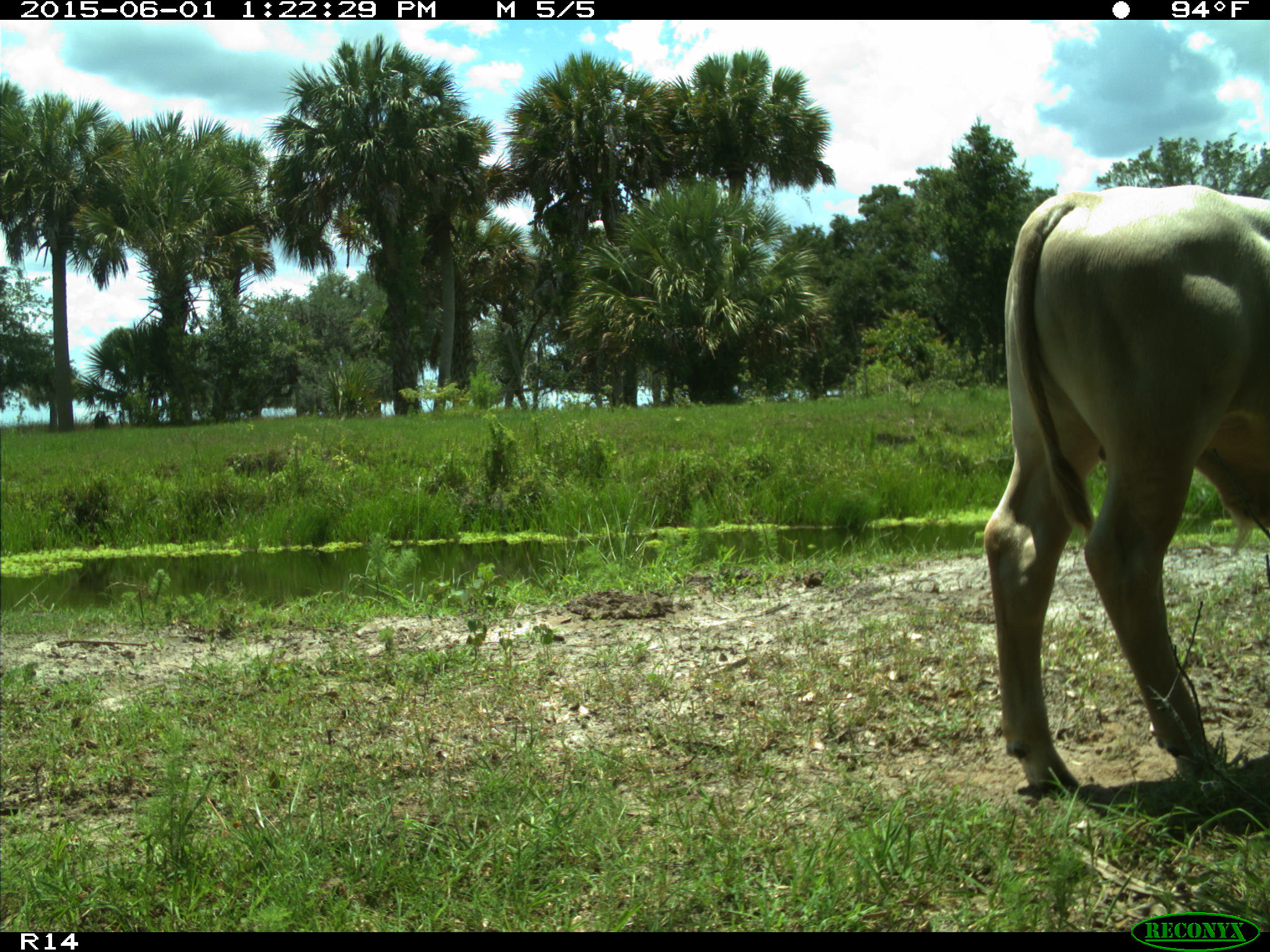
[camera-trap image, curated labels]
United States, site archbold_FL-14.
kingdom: Animalia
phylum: Chordata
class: Mammalia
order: Artiodactyla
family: Bovidae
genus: Bos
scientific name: Bos taurus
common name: domestic cow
Bos taurus (domestic cow).